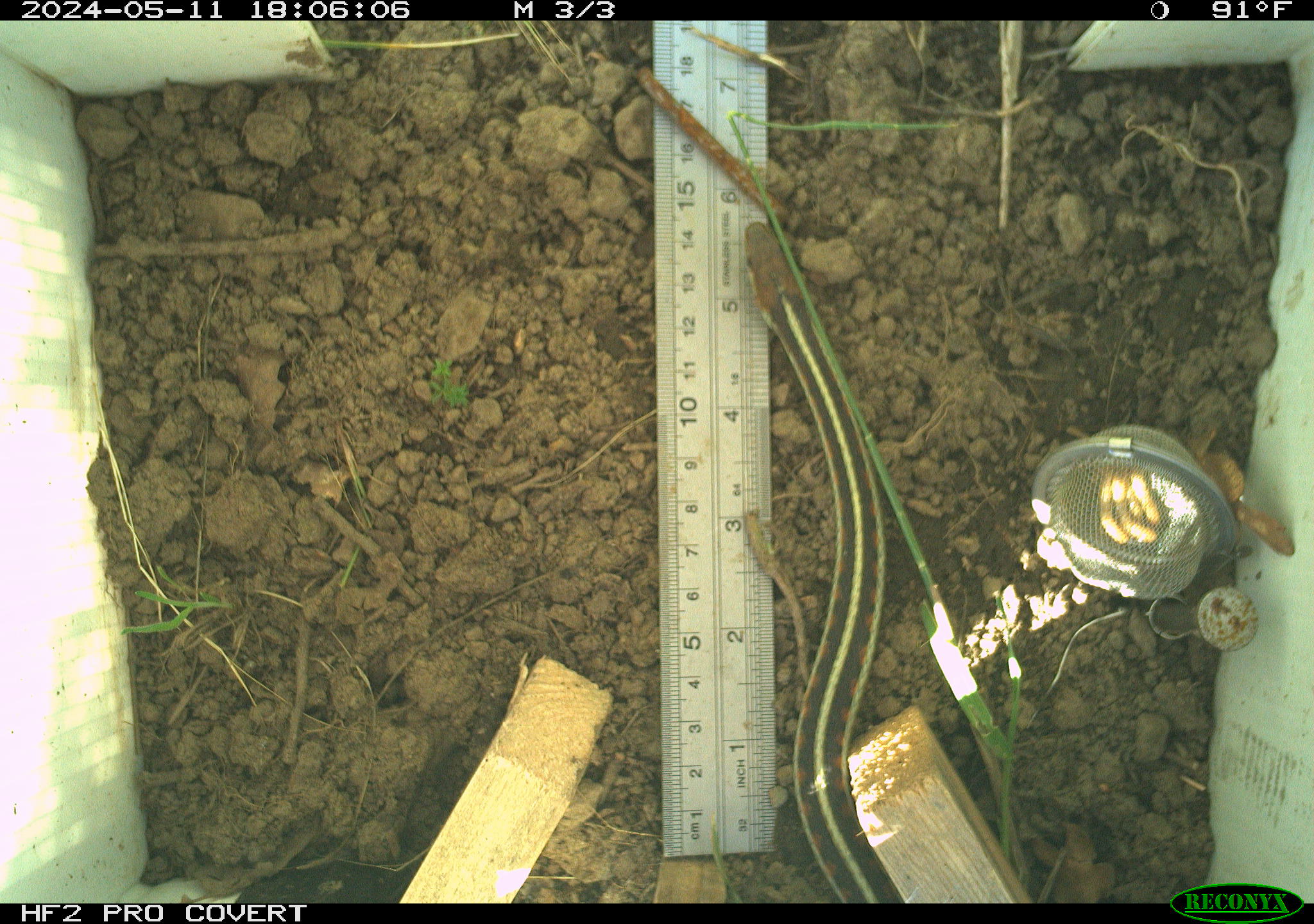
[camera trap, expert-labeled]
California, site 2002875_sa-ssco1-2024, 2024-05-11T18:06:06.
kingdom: Animalia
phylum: Chordata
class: Reptilia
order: Squamata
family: Colubridae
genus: Thamnophis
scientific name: Thamnophis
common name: american gartersnakes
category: thamnophis species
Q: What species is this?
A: Thamnophis species (american gartersnakes) (Thamnophis).